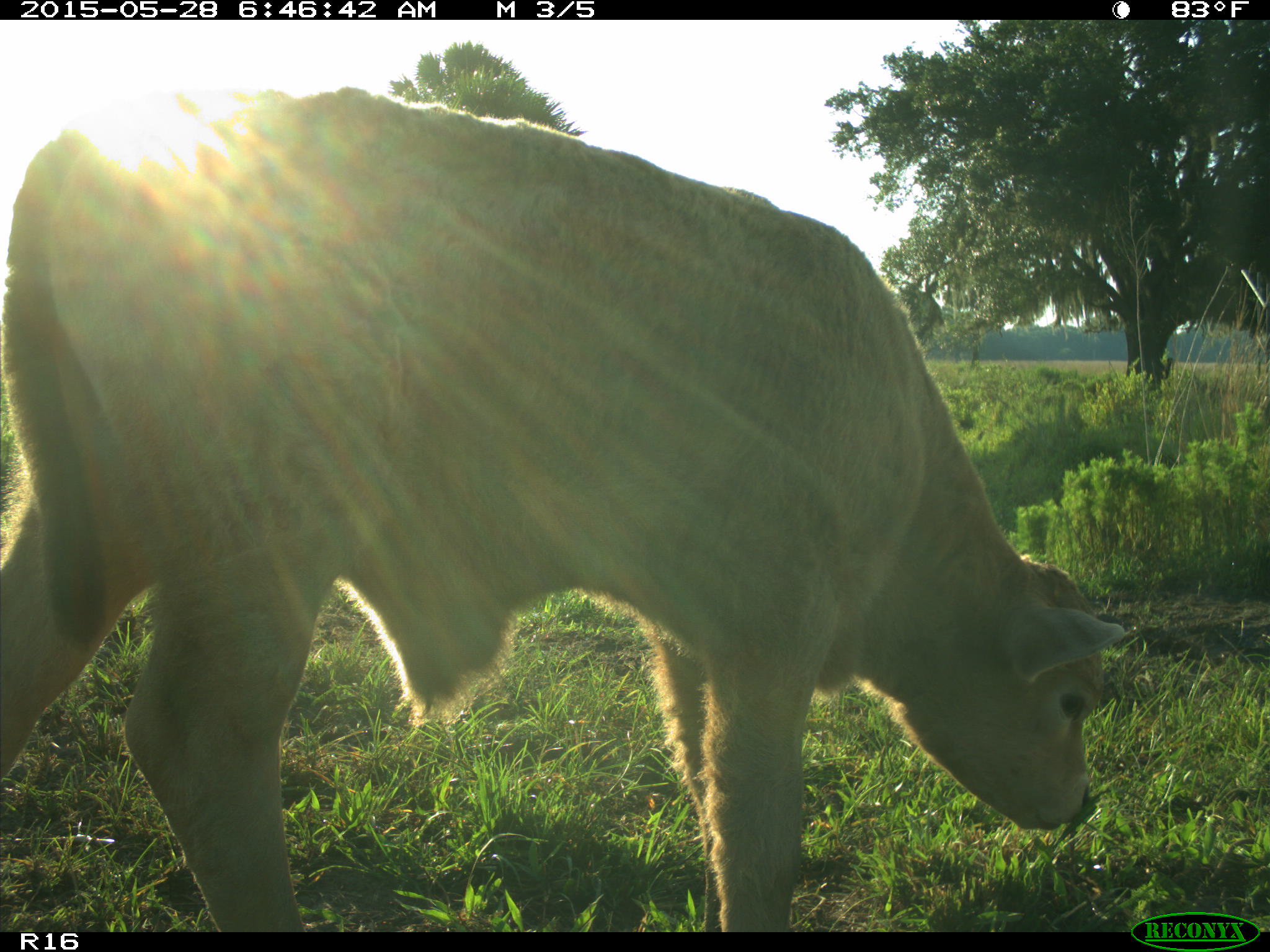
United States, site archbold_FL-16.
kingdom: Animalia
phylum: Chordata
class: Mammalia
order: Artiodactyla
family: Bovidae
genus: Bos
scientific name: Bos taurus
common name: domestic cow